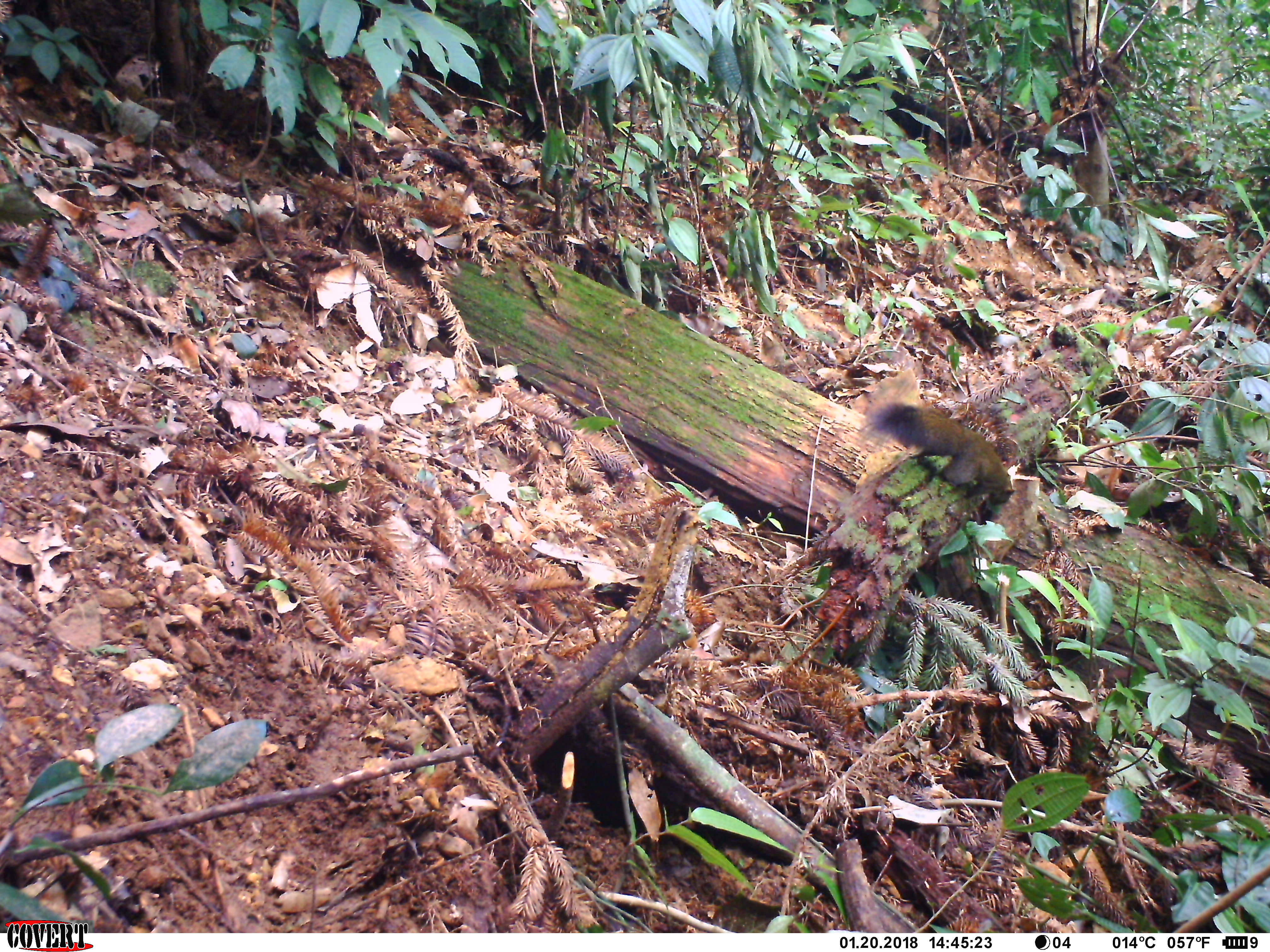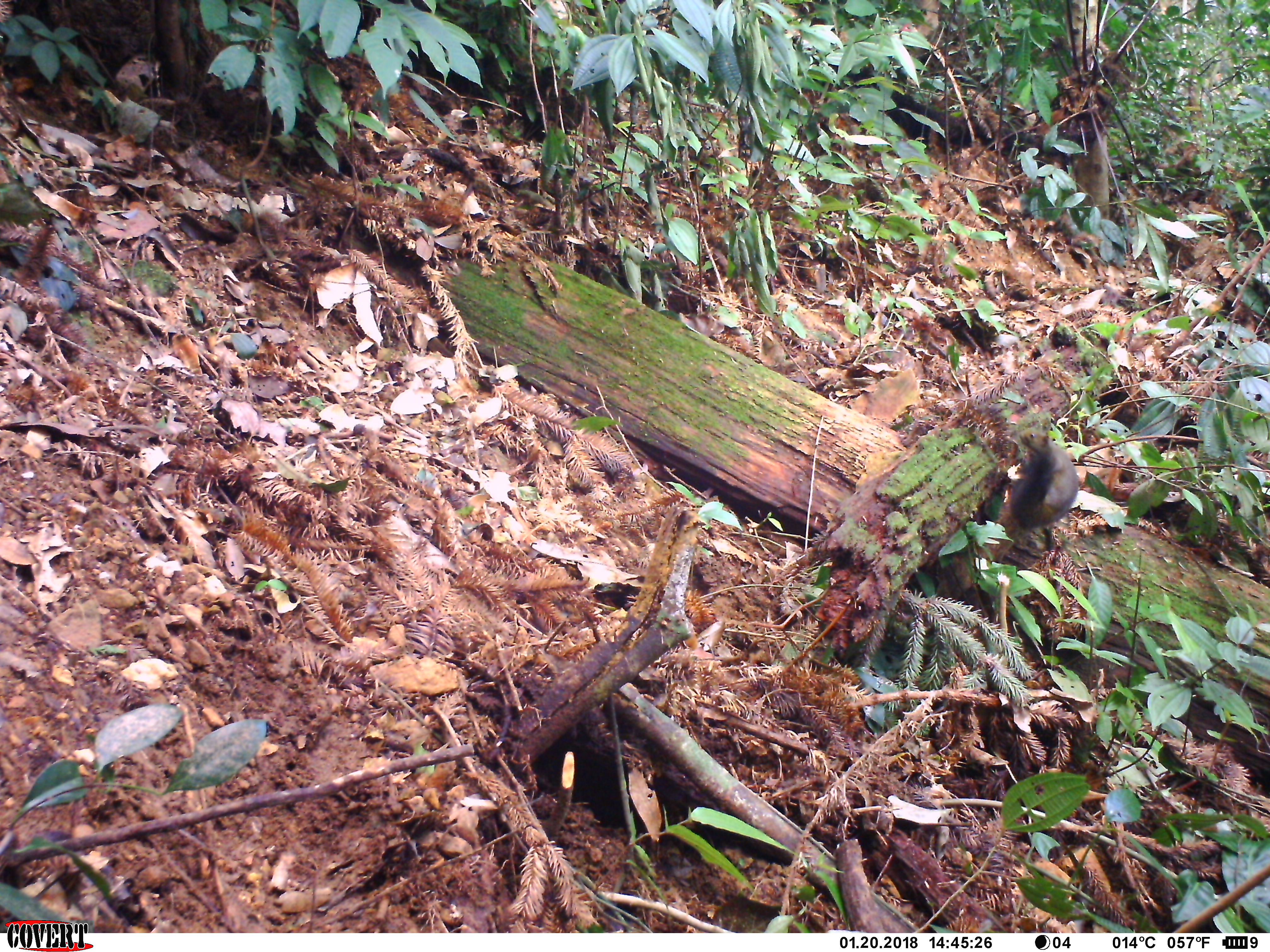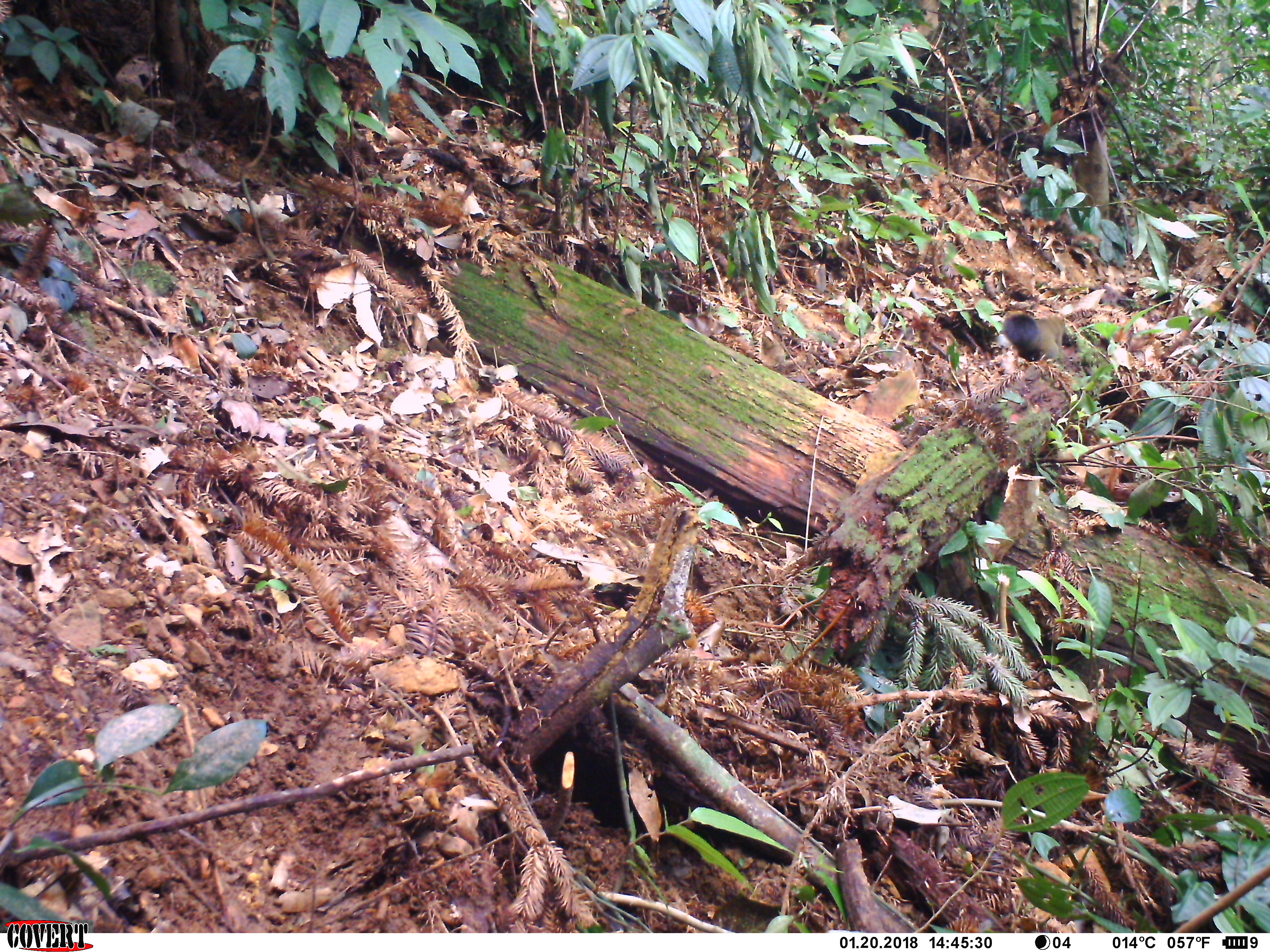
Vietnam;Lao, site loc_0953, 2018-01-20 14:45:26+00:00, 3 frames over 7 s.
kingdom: Animalia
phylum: Chordata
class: Mammalia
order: Rodentia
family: Sciuridae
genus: Sciurus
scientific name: Sciurus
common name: squirrel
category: unidentified squirrel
Unidentified squirrel (squirrel) (Sciurus). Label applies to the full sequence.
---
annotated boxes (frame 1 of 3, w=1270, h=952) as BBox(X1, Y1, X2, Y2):
unidentified squirrel: BBox(856, 398, 1015, 506)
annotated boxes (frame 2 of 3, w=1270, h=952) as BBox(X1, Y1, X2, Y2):
unidentified squirrel: BBox(1009, 424, 1079, 530)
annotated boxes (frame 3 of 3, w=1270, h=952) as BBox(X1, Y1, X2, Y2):
unidentified squirrel: BBox(1002, 313, 1068, 364)